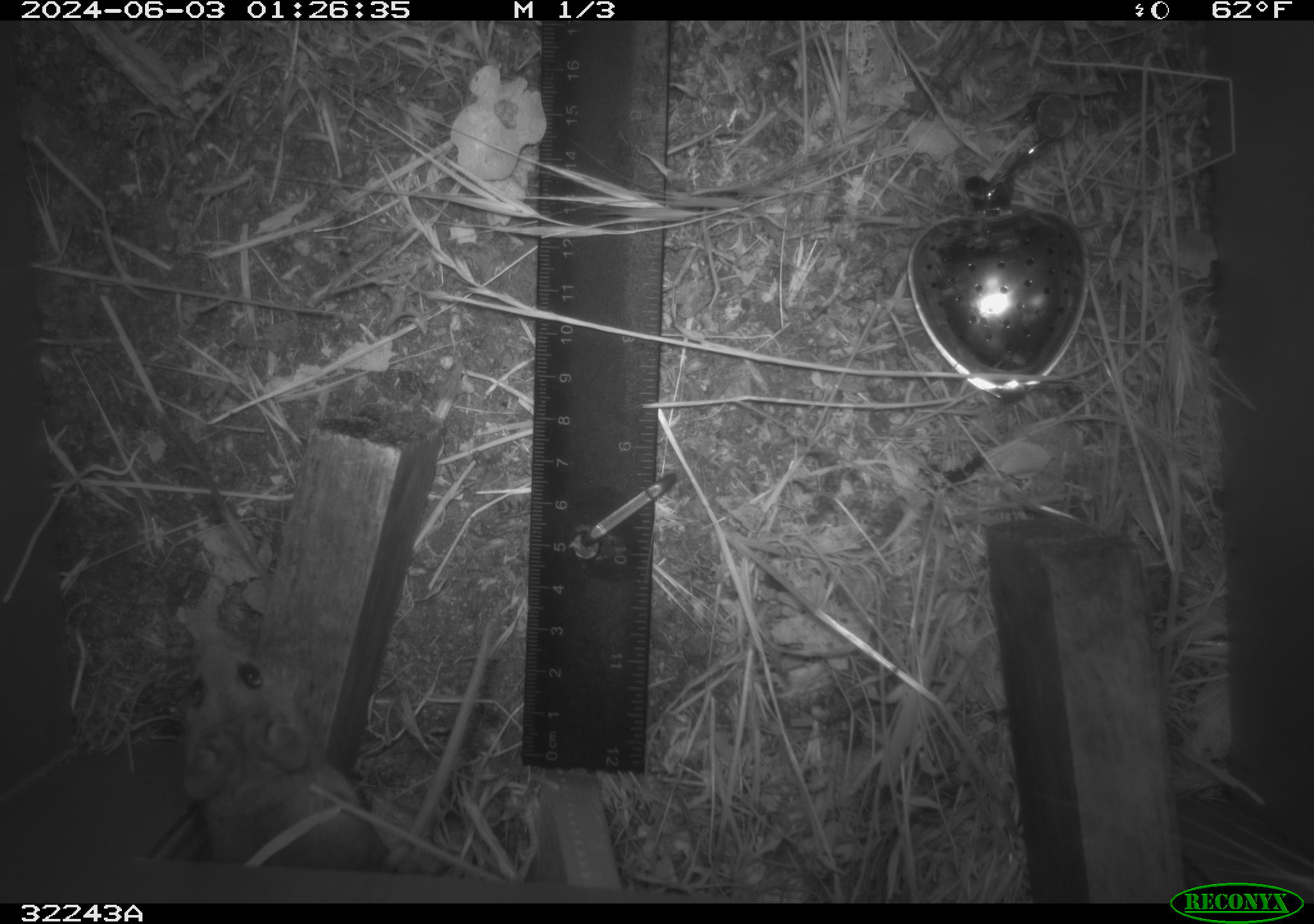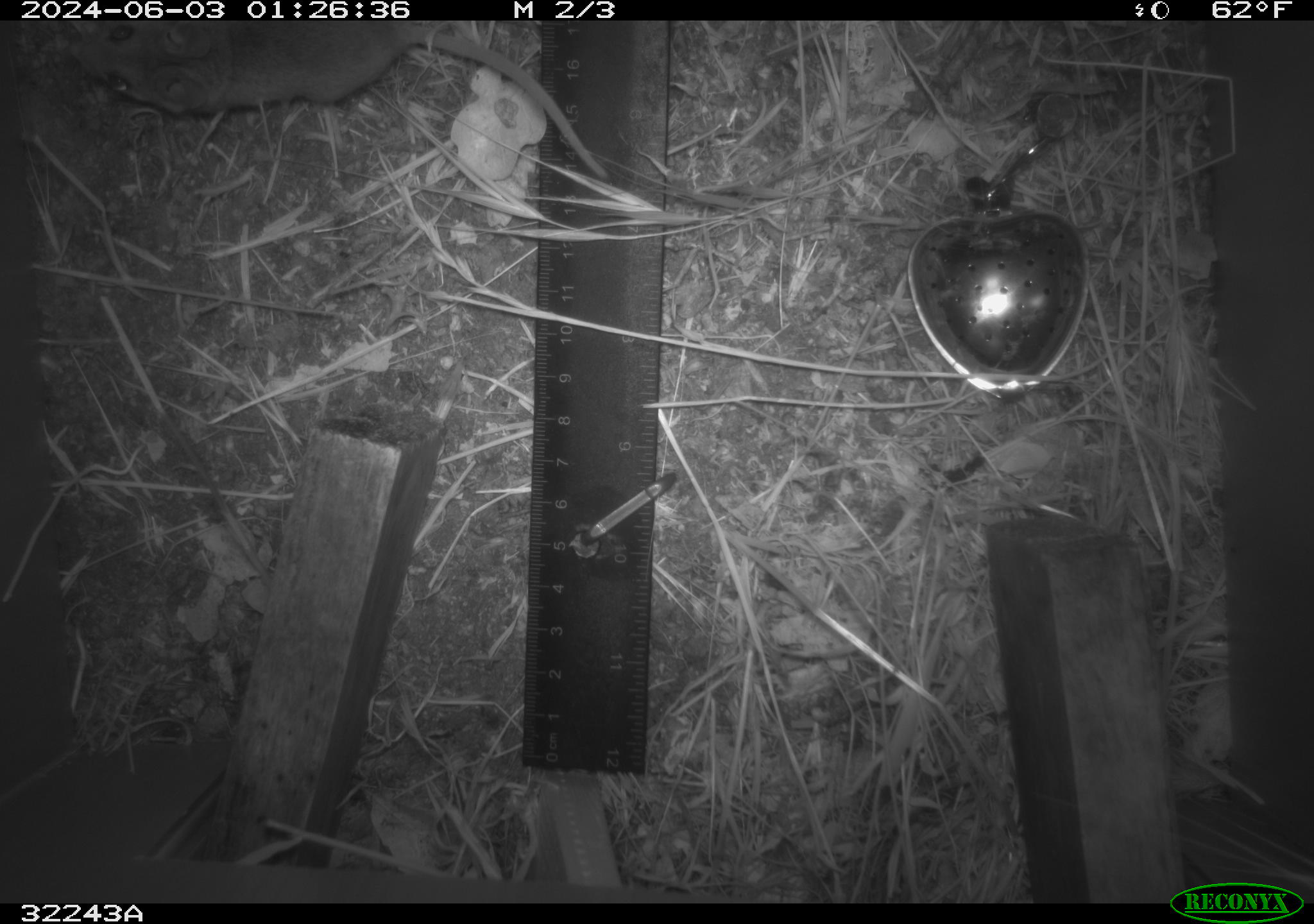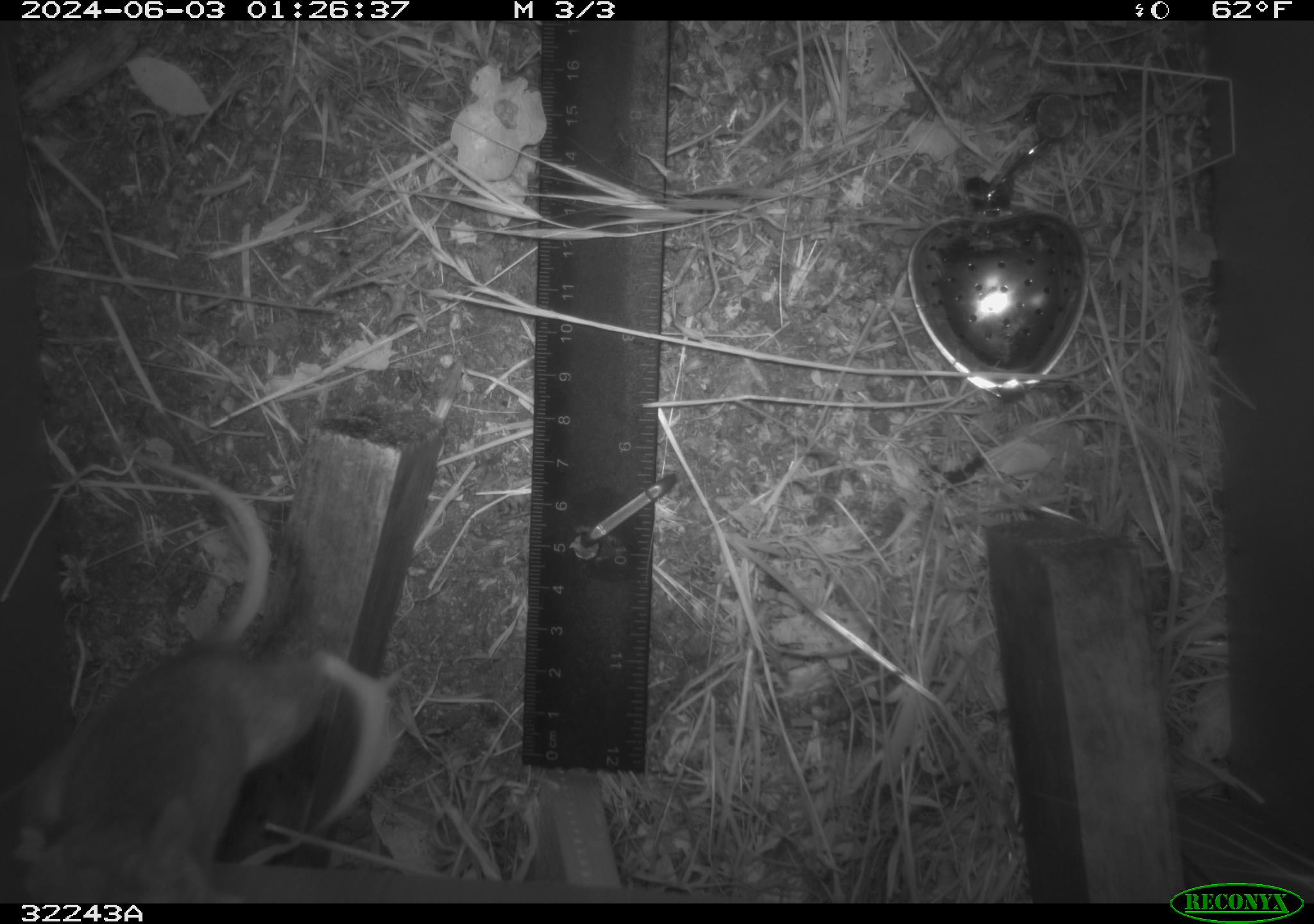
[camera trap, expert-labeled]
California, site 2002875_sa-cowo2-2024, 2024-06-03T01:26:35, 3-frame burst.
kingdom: Animalia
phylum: Chordata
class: Mammalia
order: Rodentia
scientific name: Rodentia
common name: rodent